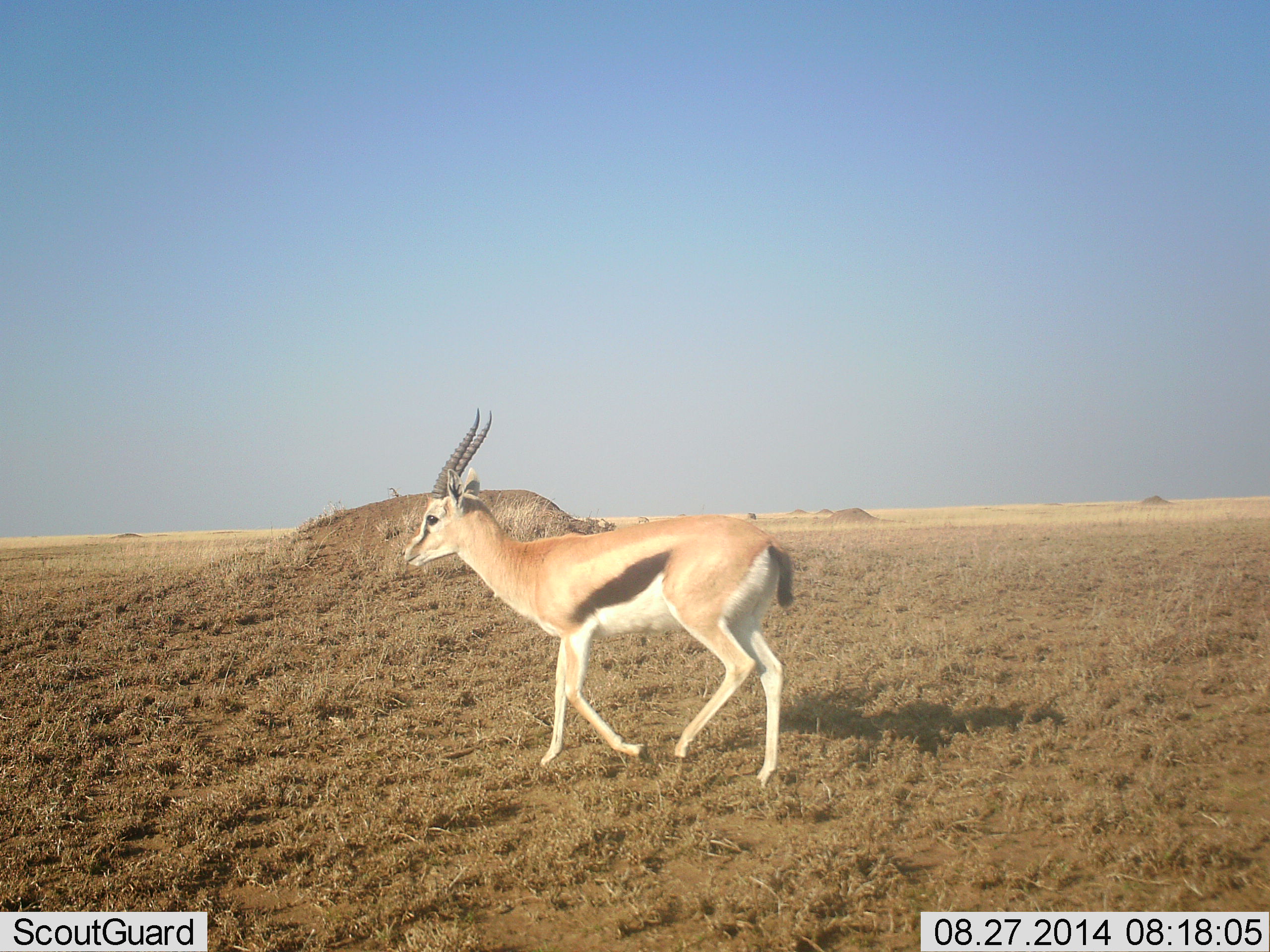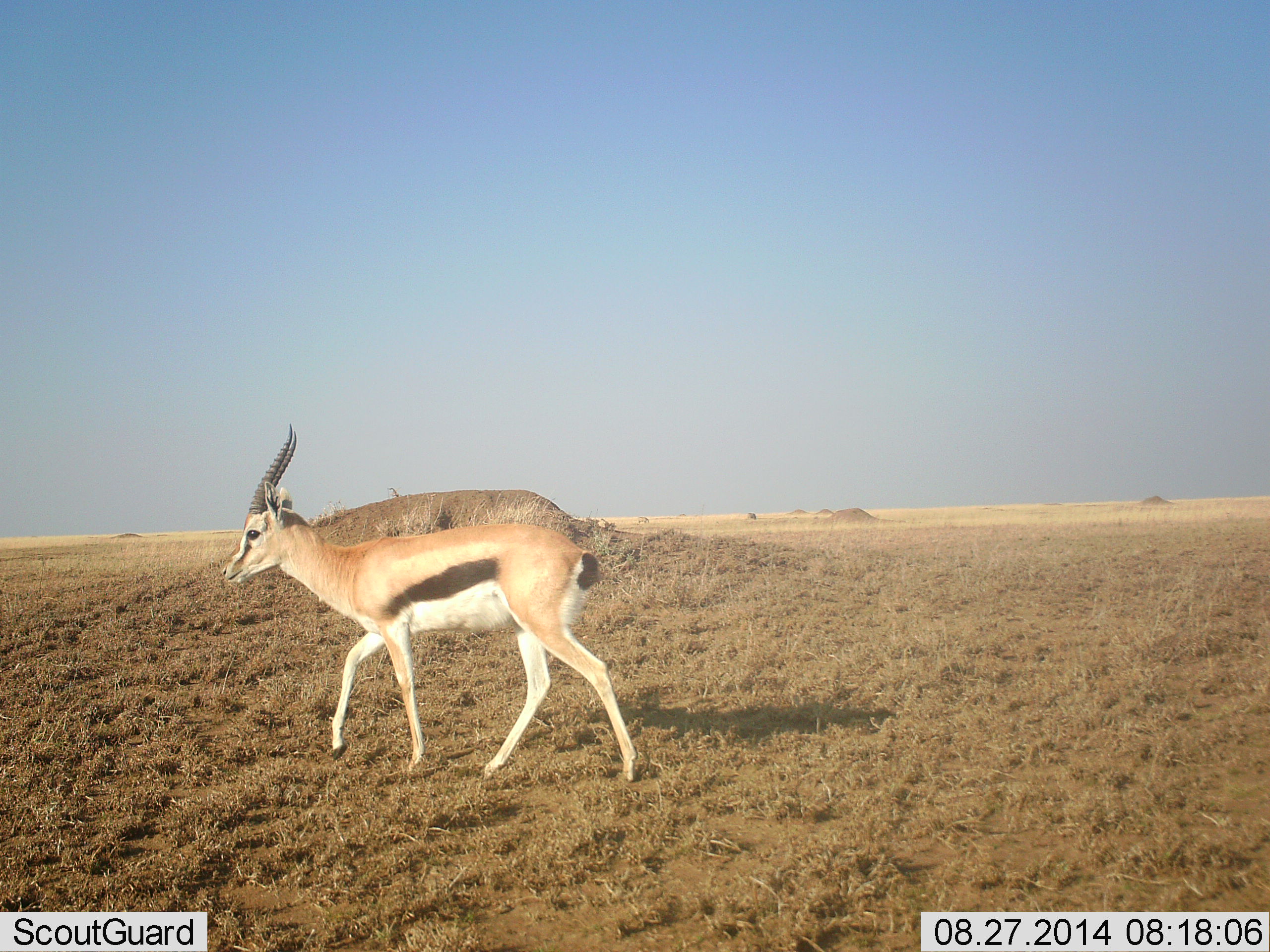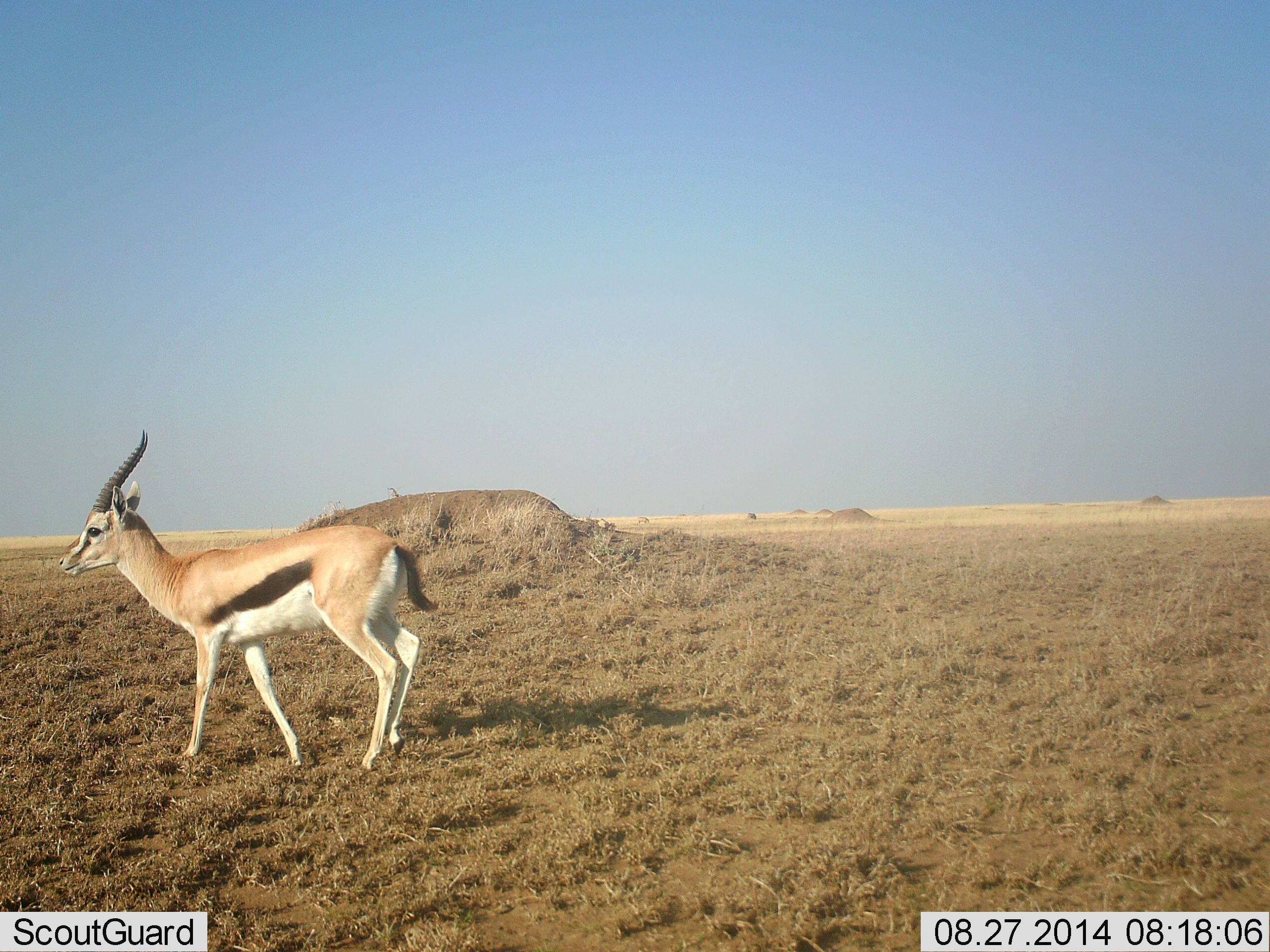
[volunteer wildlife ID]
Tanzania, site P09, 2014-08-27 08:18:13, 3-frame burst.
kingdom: Animalia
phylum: Chordata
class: Mammalia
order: Artiodactyla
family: Bovidae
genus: Eudorcas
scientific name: Eudorcas thomsonii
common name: thomson's gazelle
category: gazellethomsons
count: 1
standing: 0%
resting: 0%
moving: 100%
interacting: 0%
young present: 0%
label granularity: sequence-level